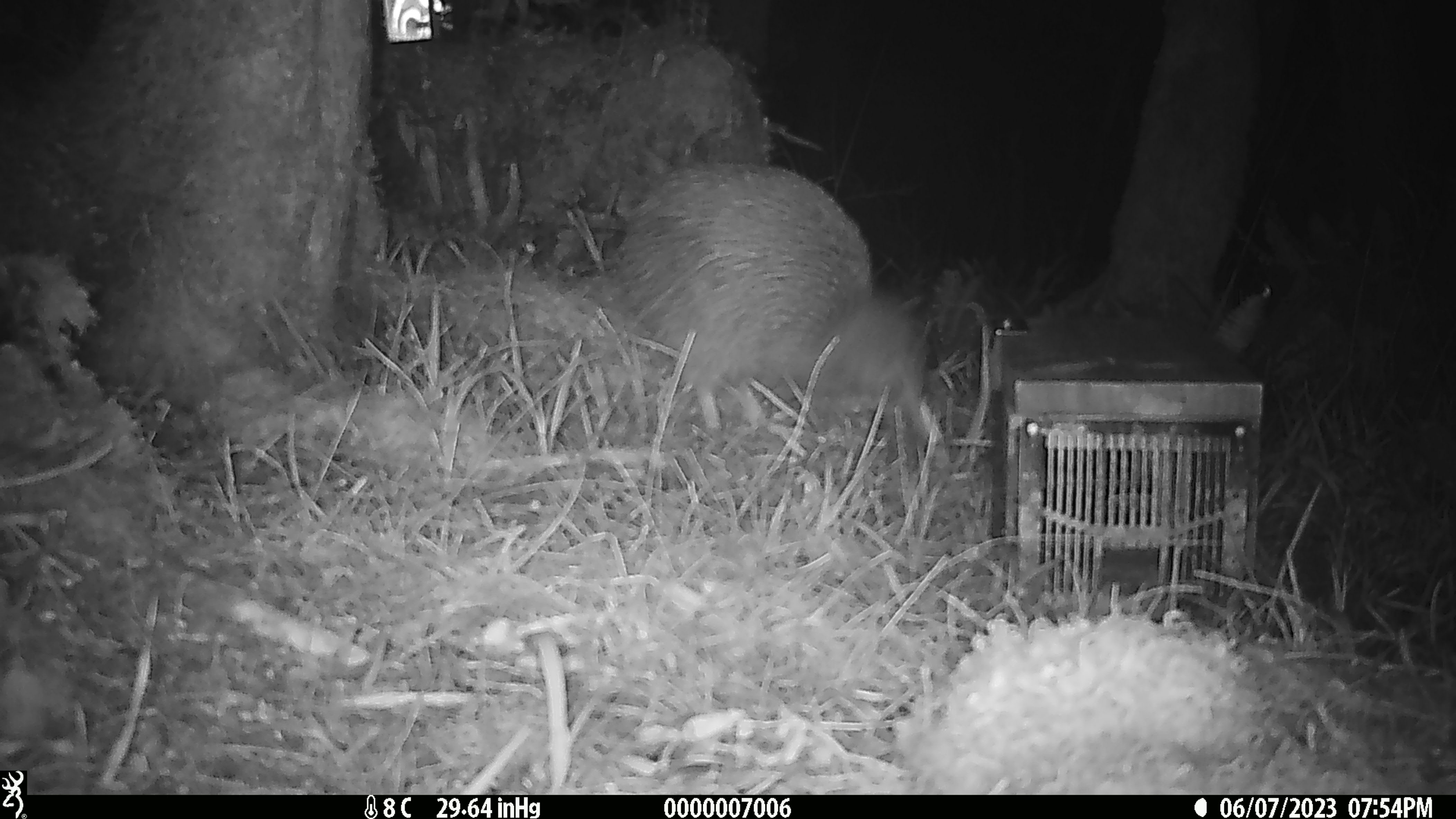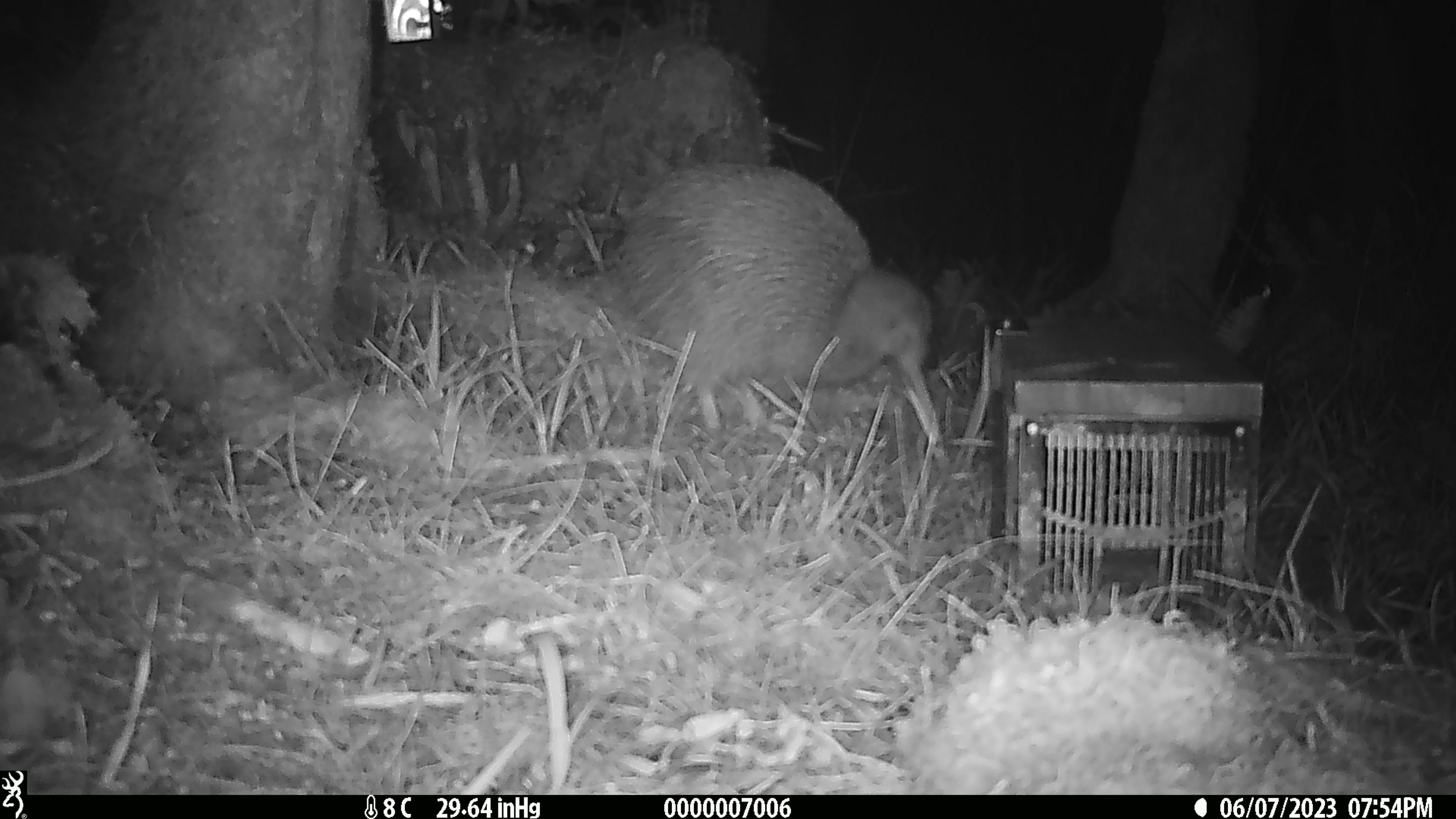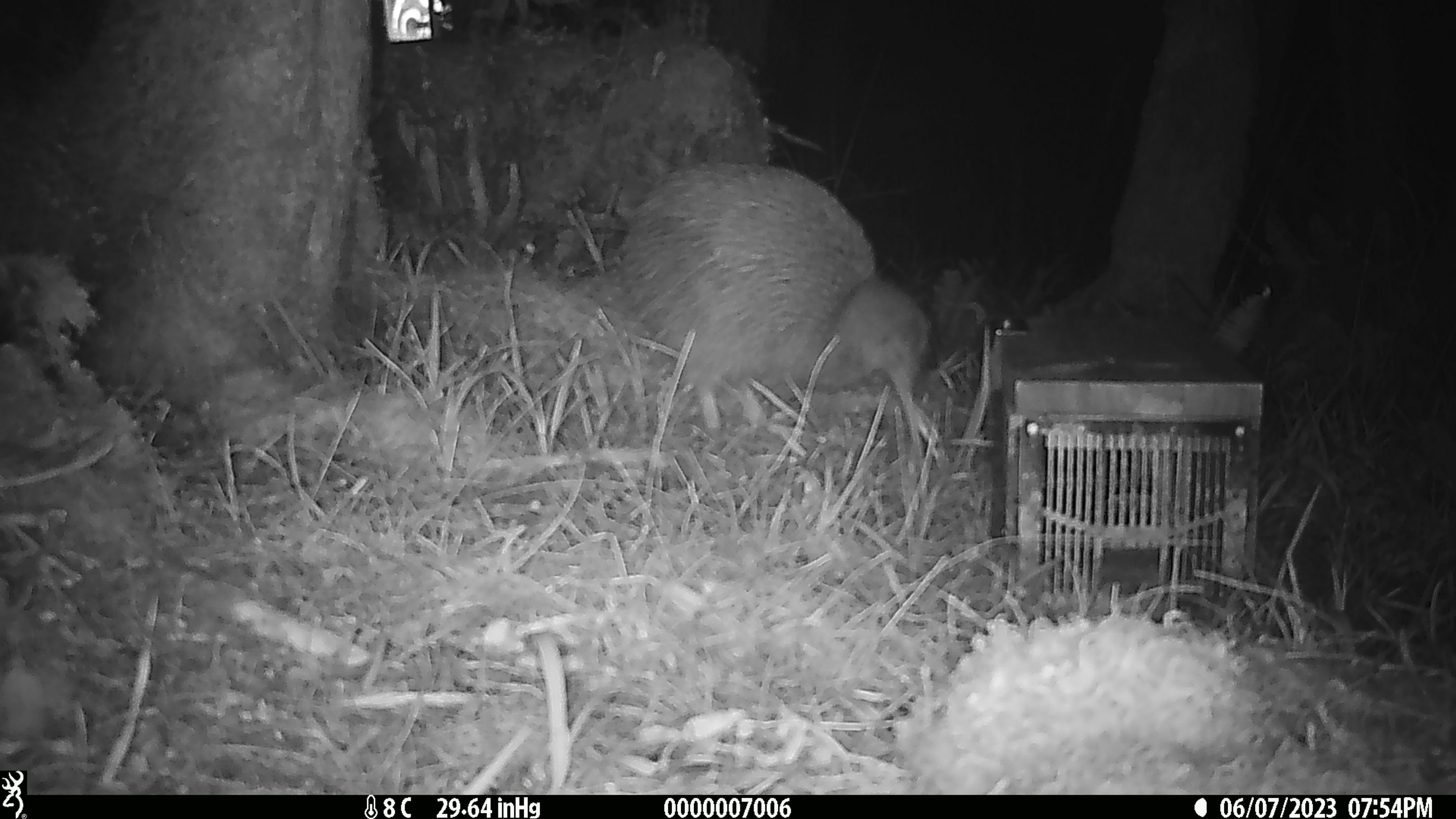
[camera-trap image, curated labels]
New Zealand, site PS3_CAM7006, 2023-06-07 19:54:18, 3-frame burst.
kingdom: Animalia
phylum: Chordata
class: Aves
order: Apterygiformes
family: Apterygidae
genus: Apteryx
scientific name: Apteryx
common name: kiwi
Kiwi (Apteryx).